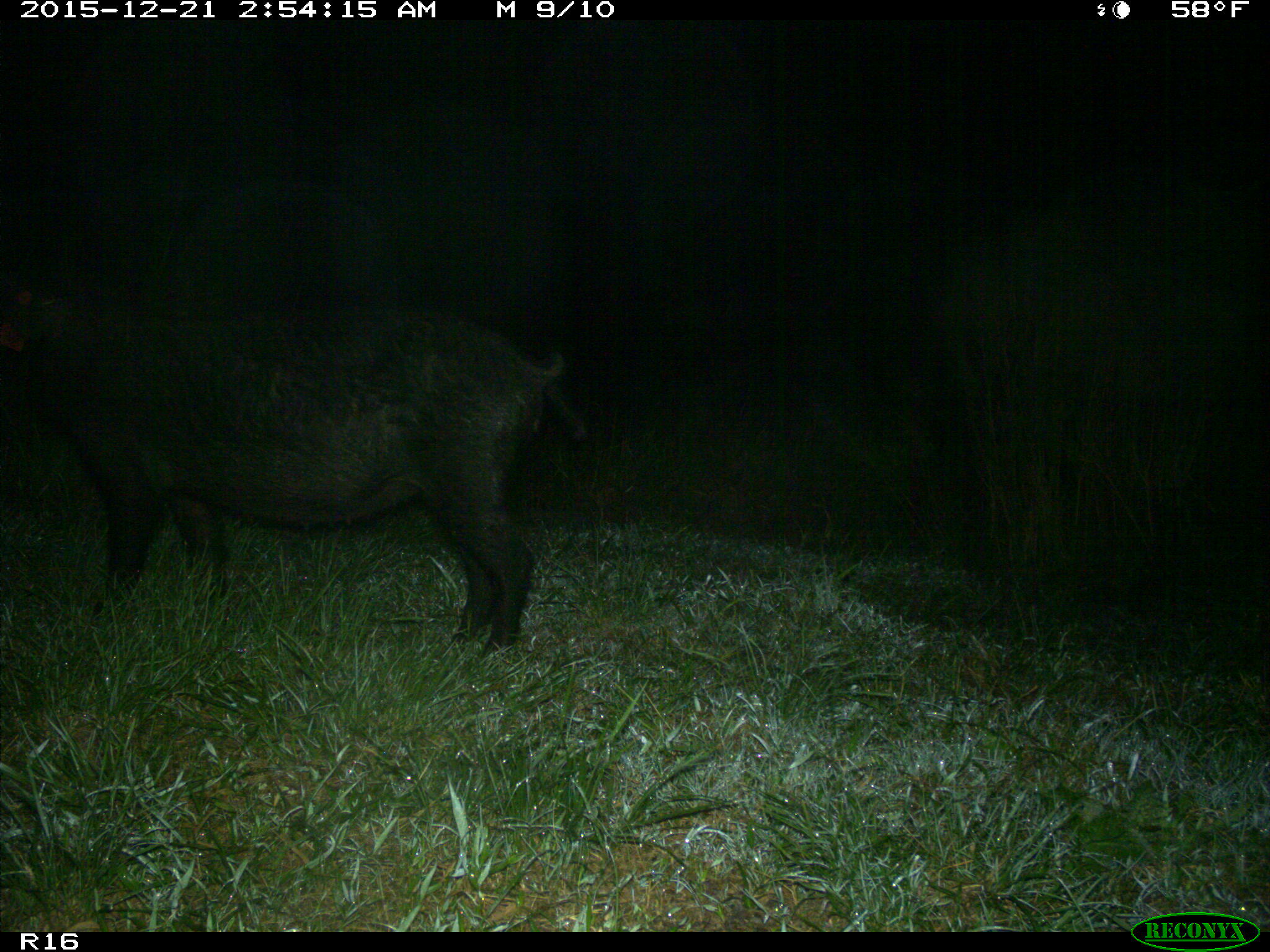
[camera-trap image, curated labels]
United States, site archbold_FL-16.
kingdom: Animalia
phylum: Chordata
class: Mammalia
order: Artiodactyla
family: Suidae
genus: Sus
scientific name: Sus scrofa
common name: wild boar